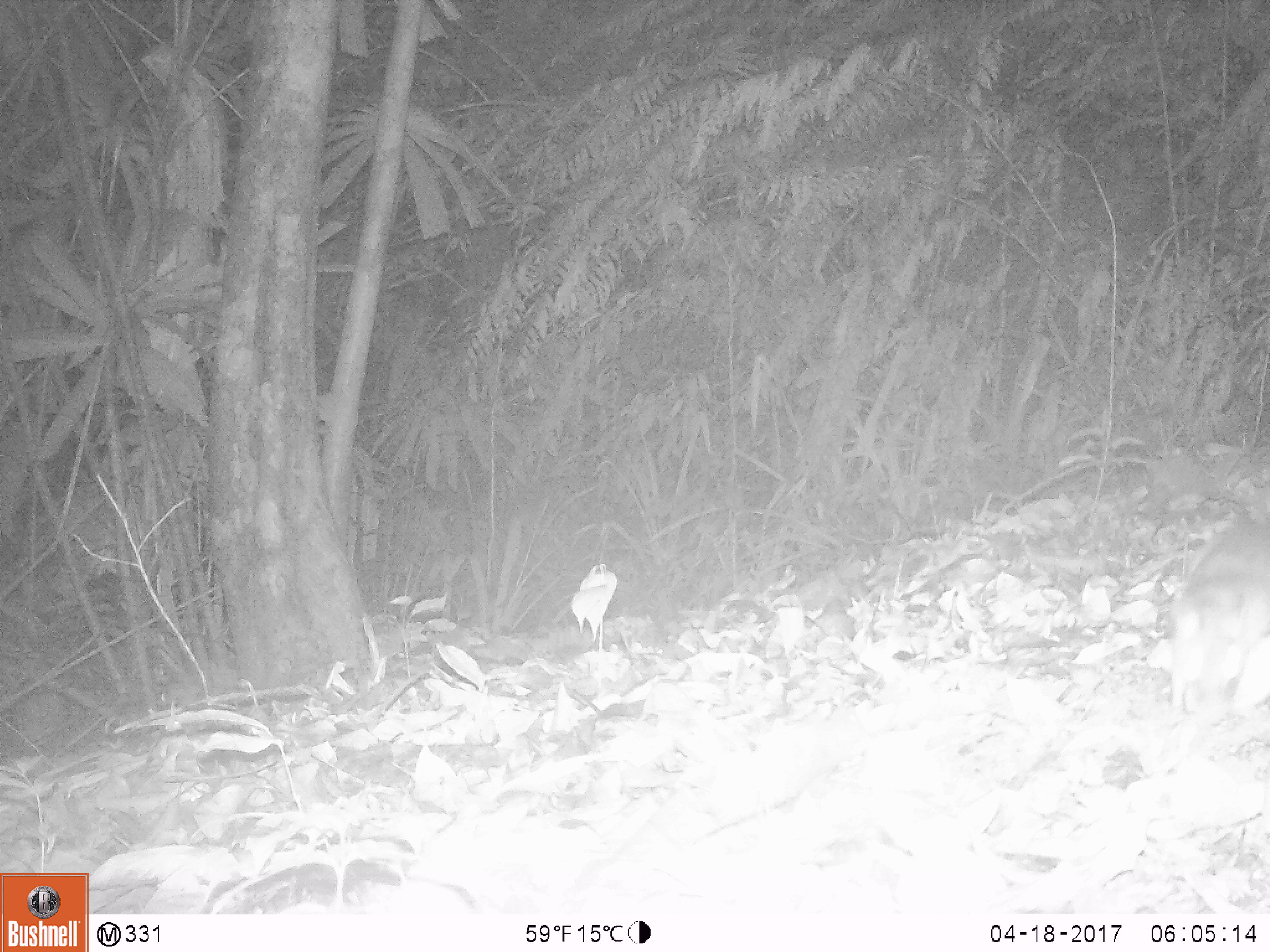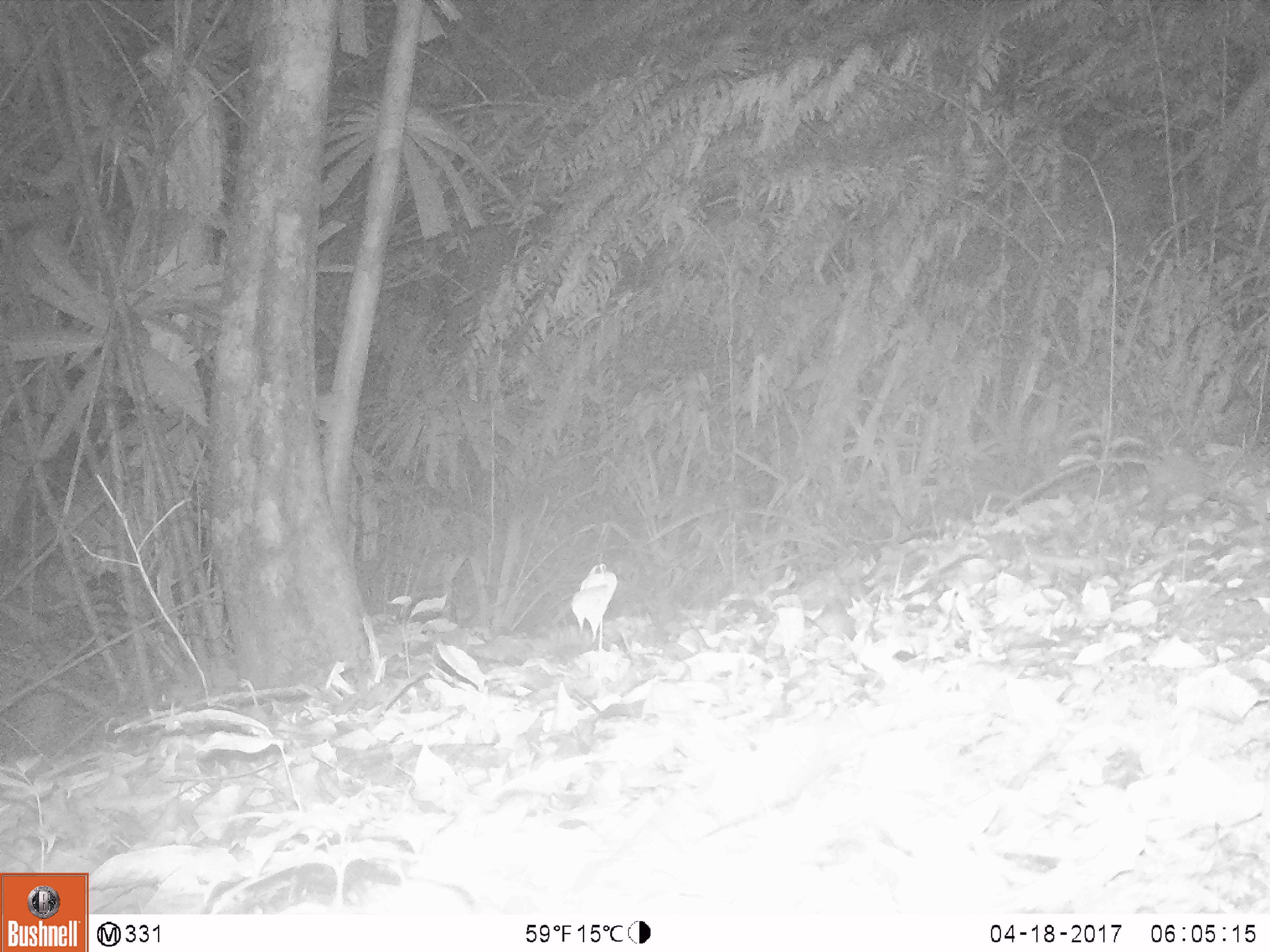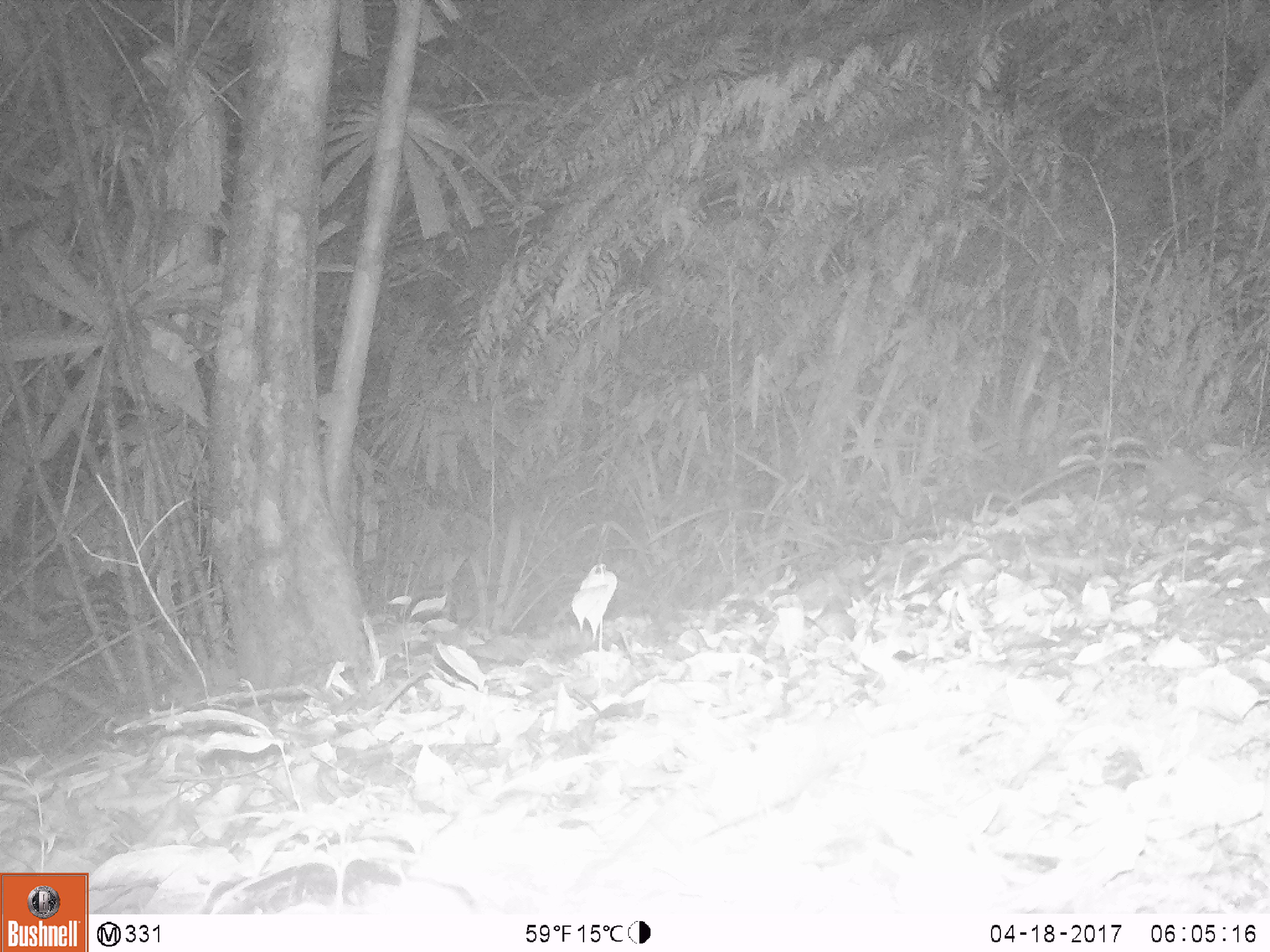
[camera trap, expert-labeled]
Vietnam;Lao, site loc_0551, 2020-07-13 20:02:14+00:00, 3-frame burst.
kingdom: Animalia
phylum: Chordata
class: Mammalia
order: Rodentia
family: Muridae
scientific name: Muridae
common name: old-world mice and rats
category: unidentified murid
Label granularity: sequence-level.